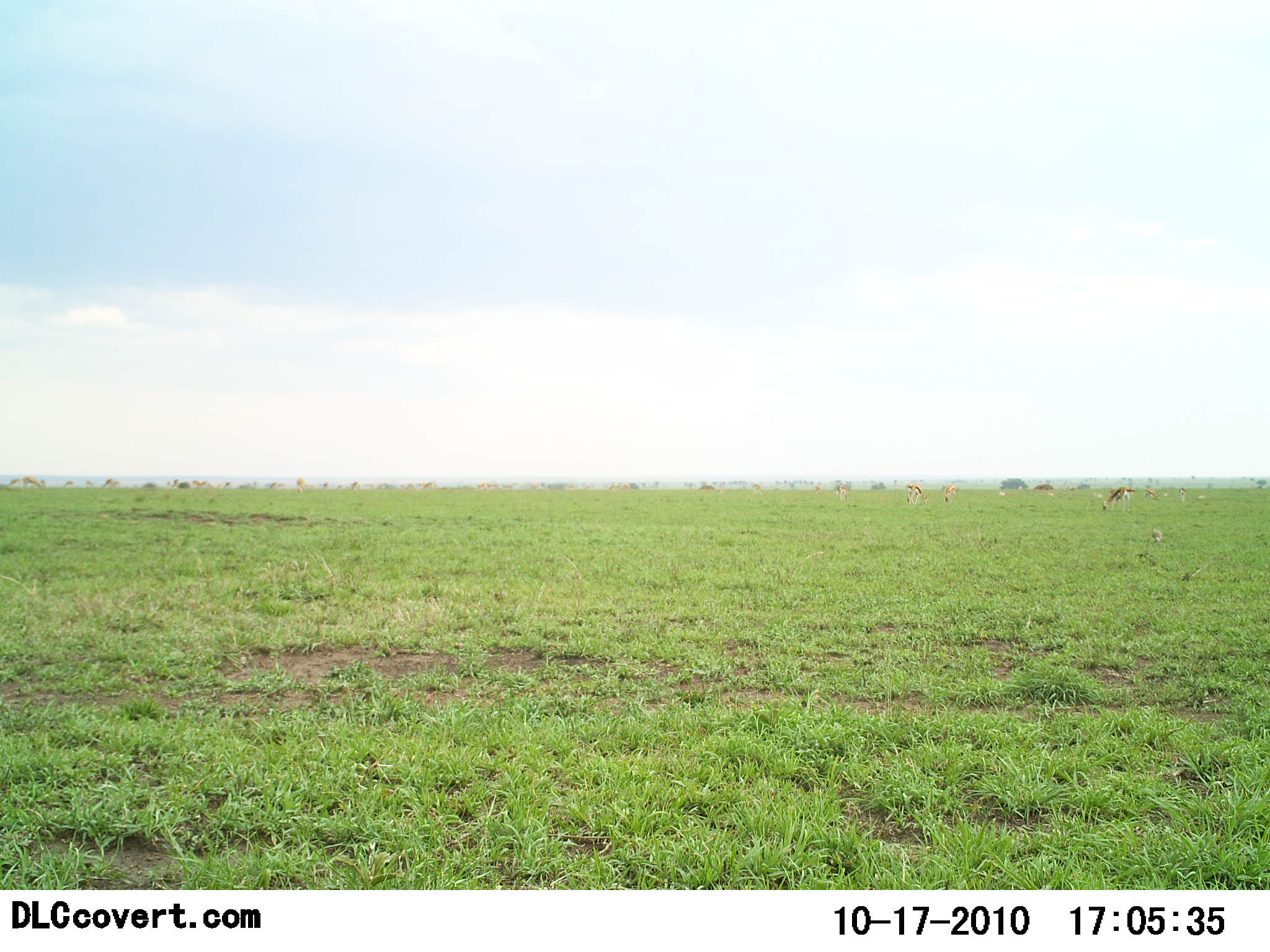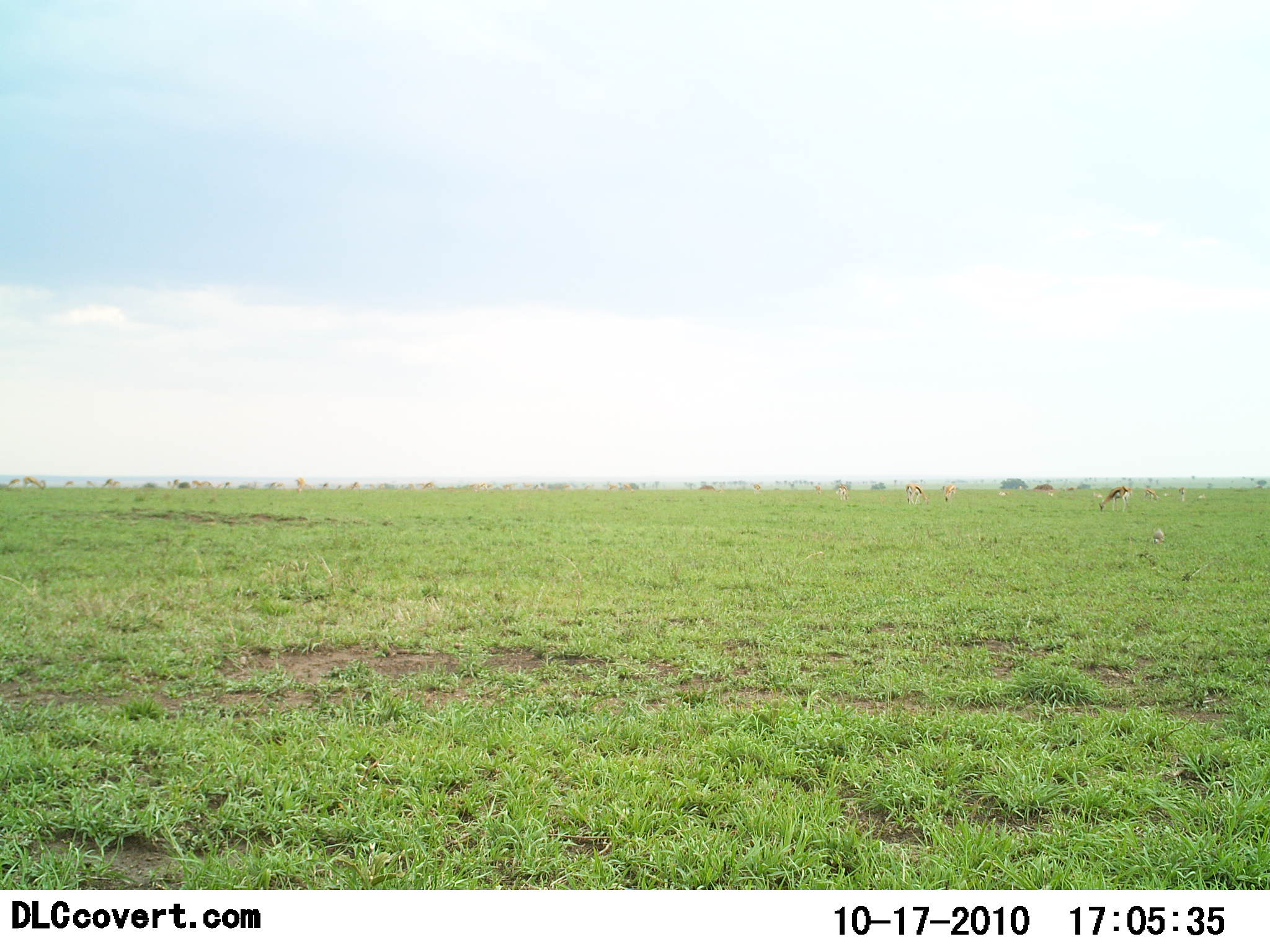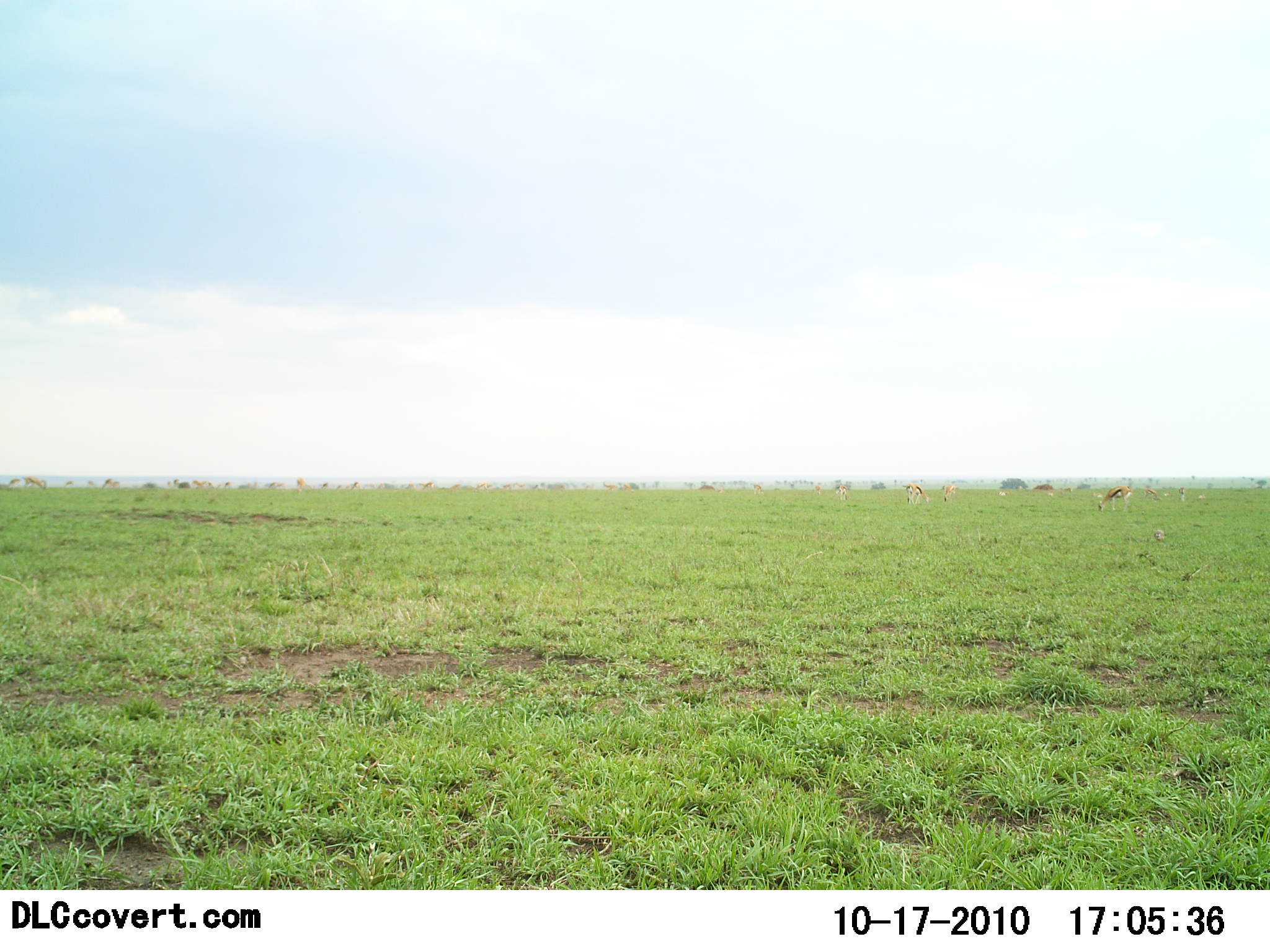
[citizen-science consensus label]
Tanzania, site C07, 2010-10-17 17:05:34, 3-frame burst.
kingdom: Animalia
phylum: Chordata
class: Mammalia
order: Artiodactyla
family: Bovidae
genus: Eudorcas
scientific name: Eudorcas thomsonii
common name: thomson's gazelle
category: gazellethomsons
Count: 11-50.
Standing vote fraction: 42%.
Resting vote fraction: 0%.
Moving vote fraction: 17%.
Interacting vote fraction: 0%.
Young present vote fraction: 8%.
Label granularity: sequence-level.